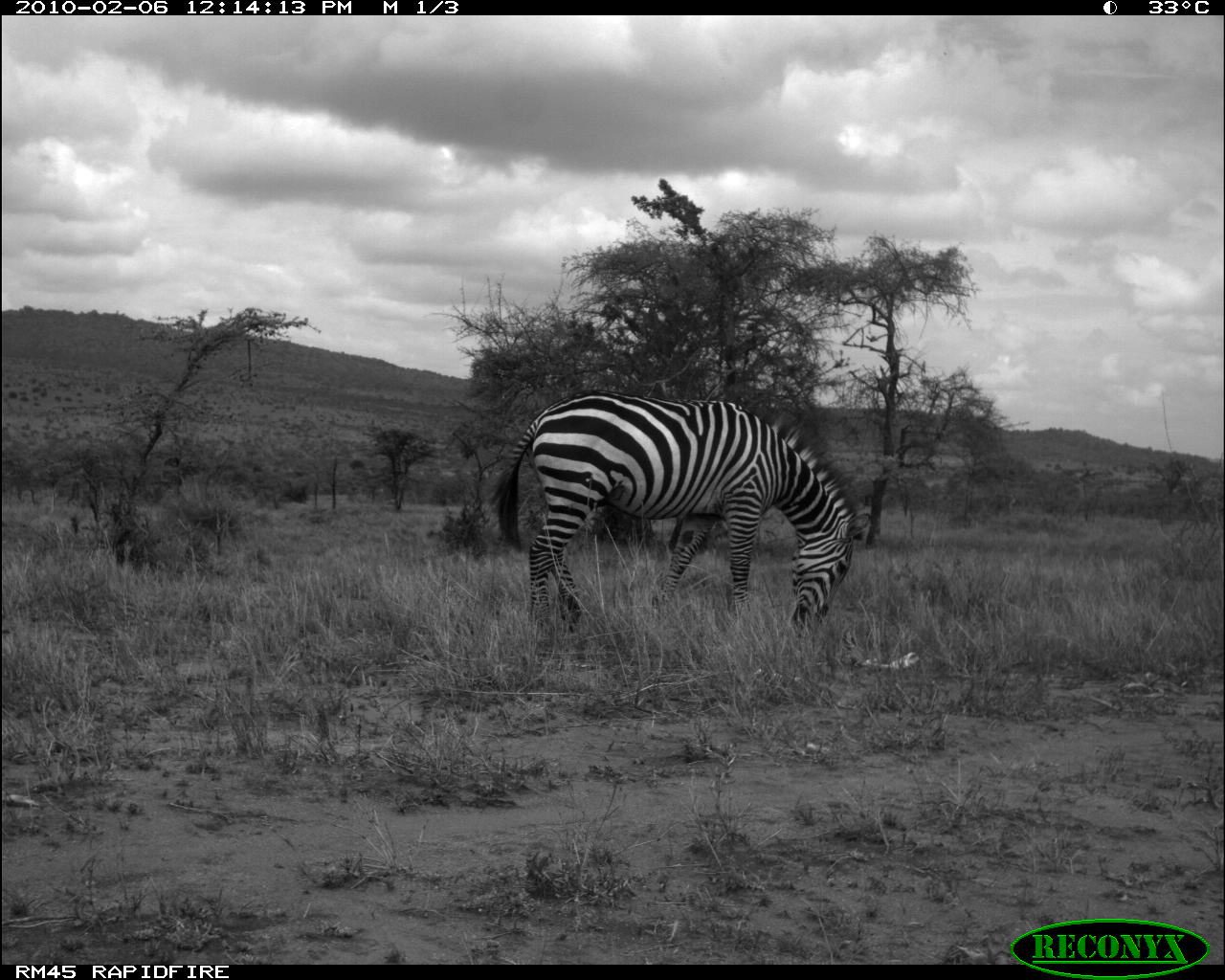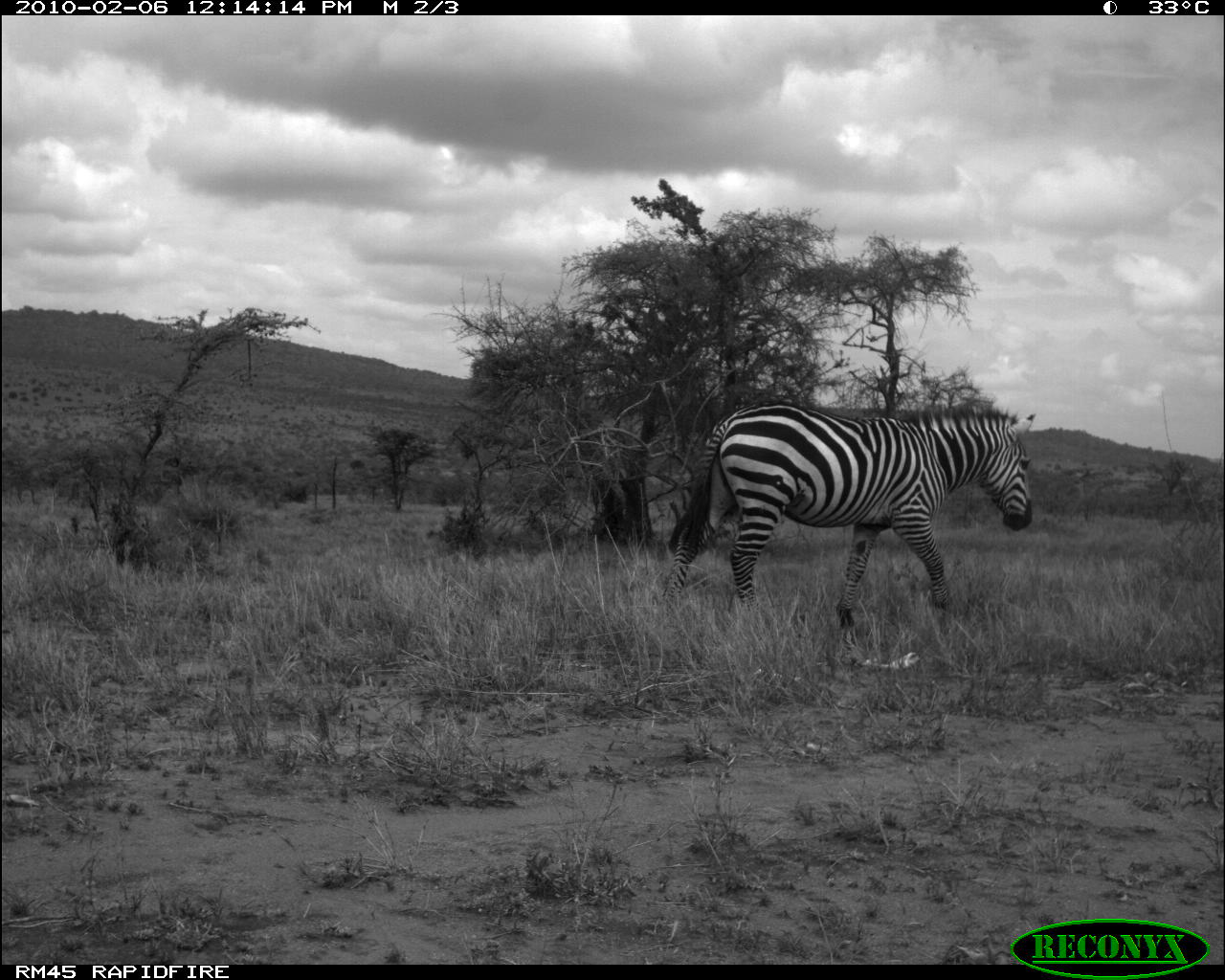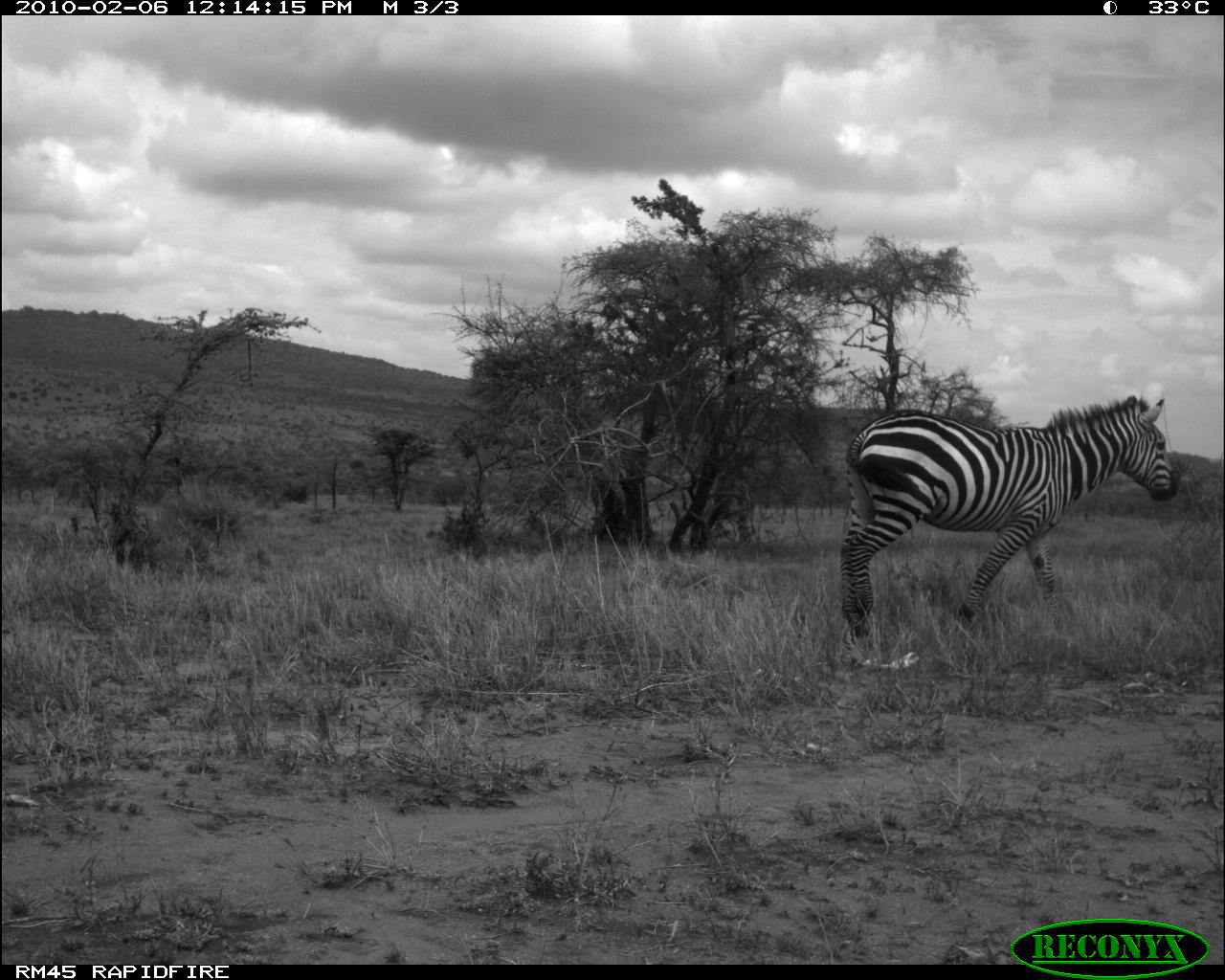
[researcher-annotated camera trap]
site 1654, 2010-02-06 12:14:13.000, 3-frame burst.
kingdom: Animalia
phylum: Chordata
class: Mammalia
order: Perissodactyla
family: Equidae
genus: Equus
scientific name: Equus quagga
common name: plains zebra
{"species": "Equus quagga (plains zebra)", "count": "1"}